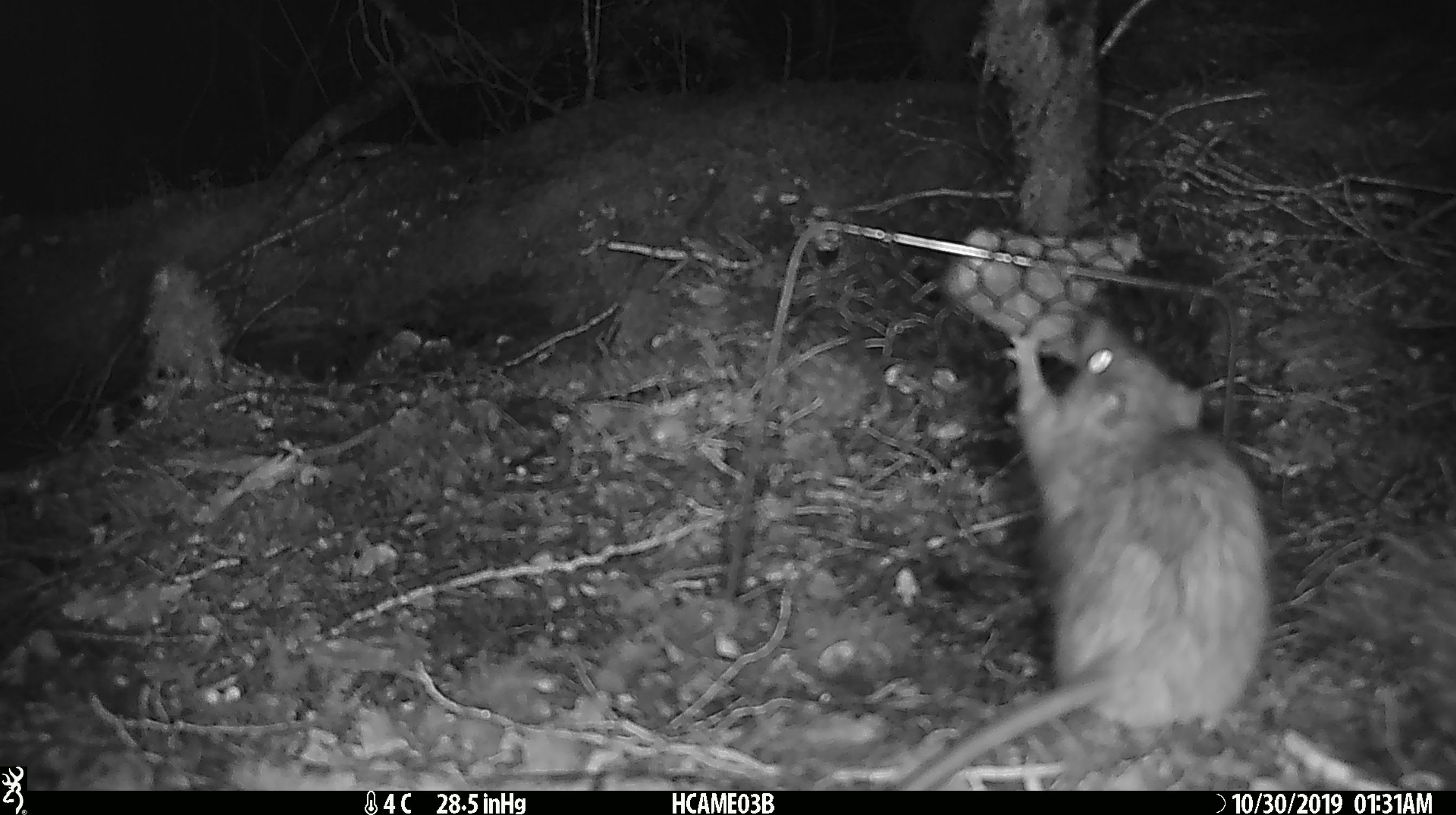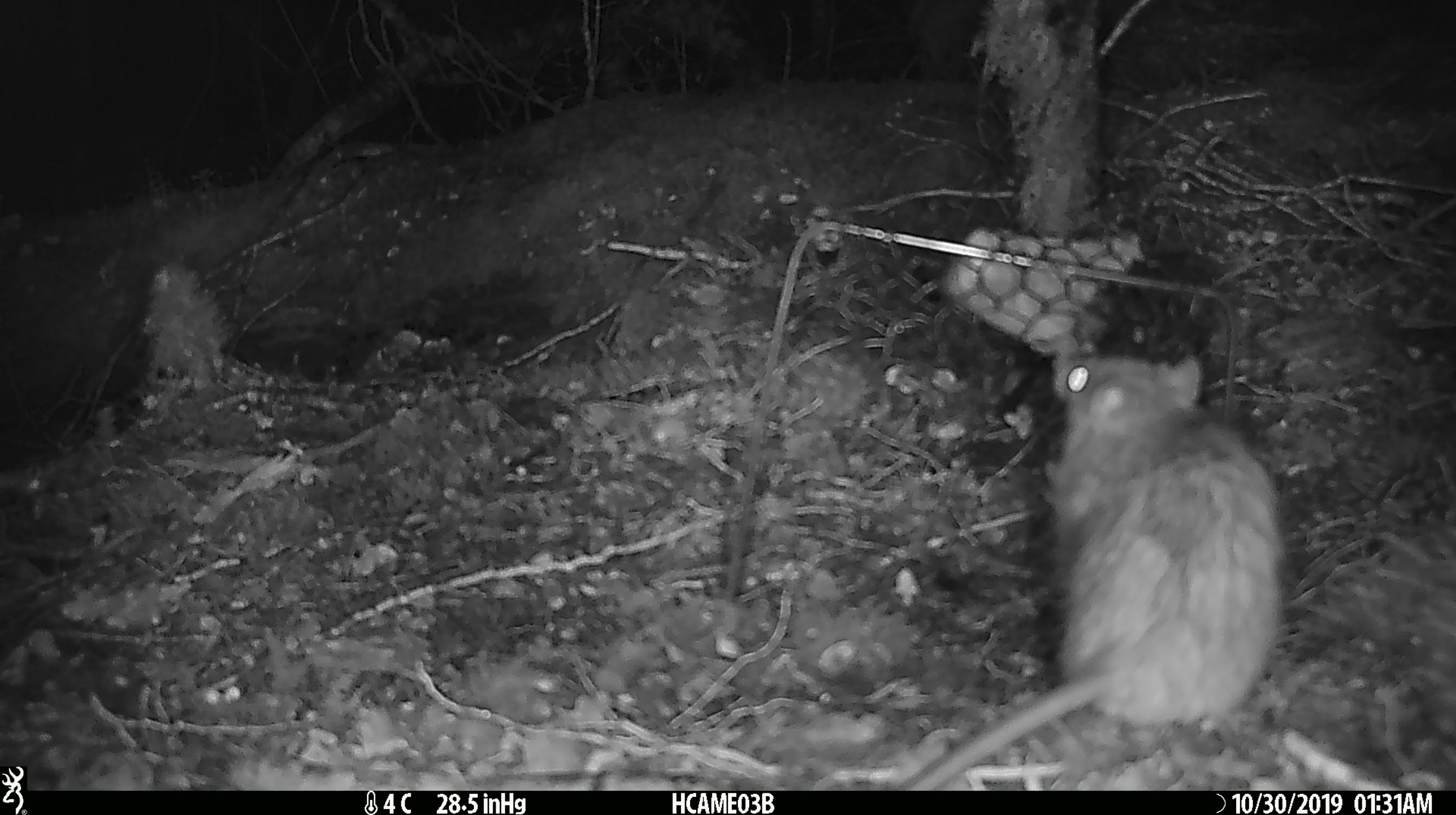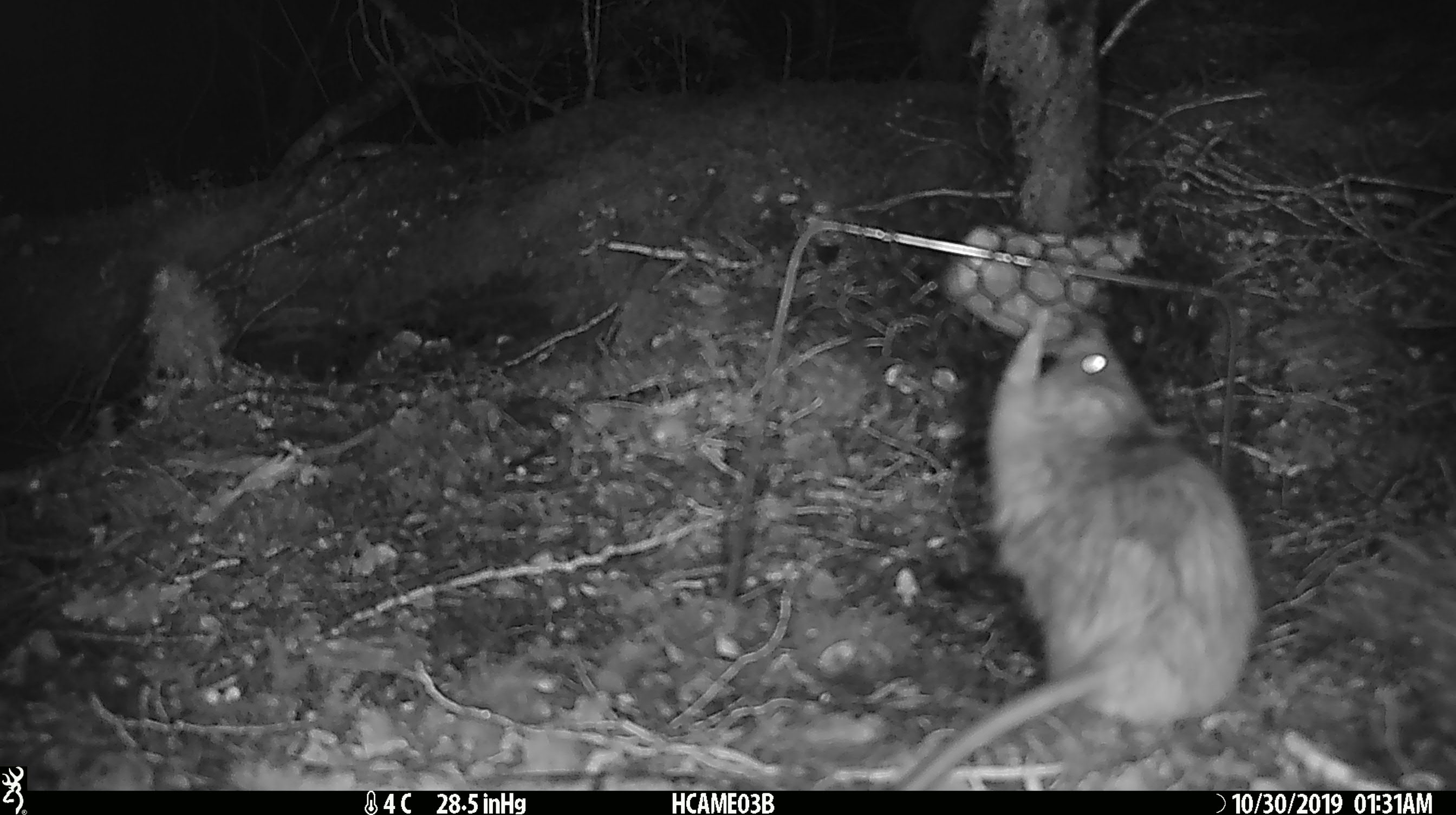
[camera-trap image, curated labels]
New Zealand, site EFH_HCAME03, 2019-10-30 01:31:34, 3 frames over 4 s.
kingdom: Animalia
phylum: Chordata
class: Mammalia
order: Rodentia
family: Muridae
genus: Rattus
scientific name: Rattus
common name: rat